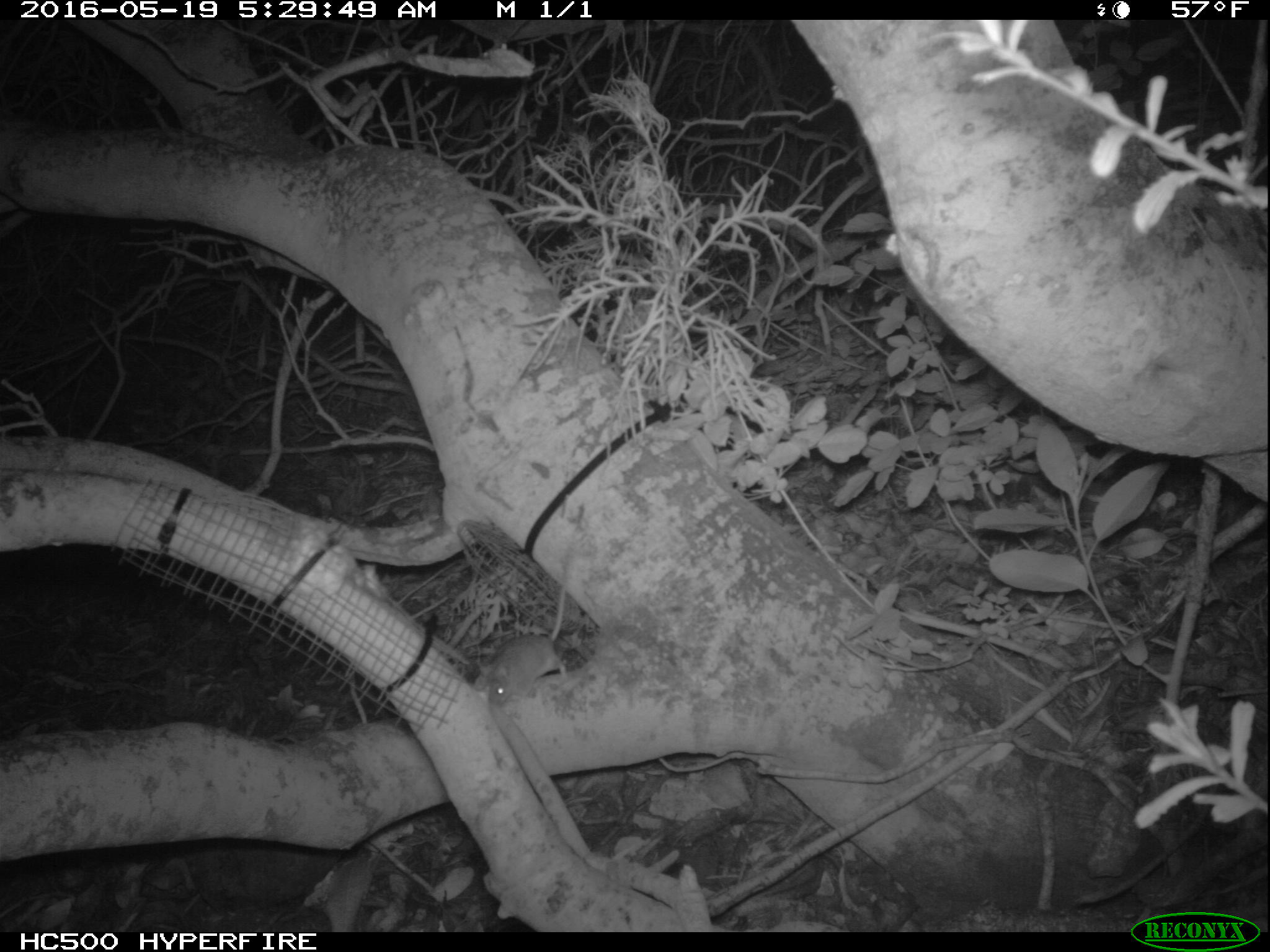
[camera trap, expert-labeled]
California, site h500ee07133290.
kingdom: Animalia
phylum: Chordata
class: Mammalia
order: Rodentia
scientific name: Rodentia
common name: rodent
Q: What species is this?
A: Rodent (Rodentia).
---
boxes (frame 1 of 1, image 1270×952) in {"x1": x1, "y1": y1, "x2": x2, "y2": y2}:
rodent: {"x1": 487, "y1": 558, "x2": 567, "y2": 706}